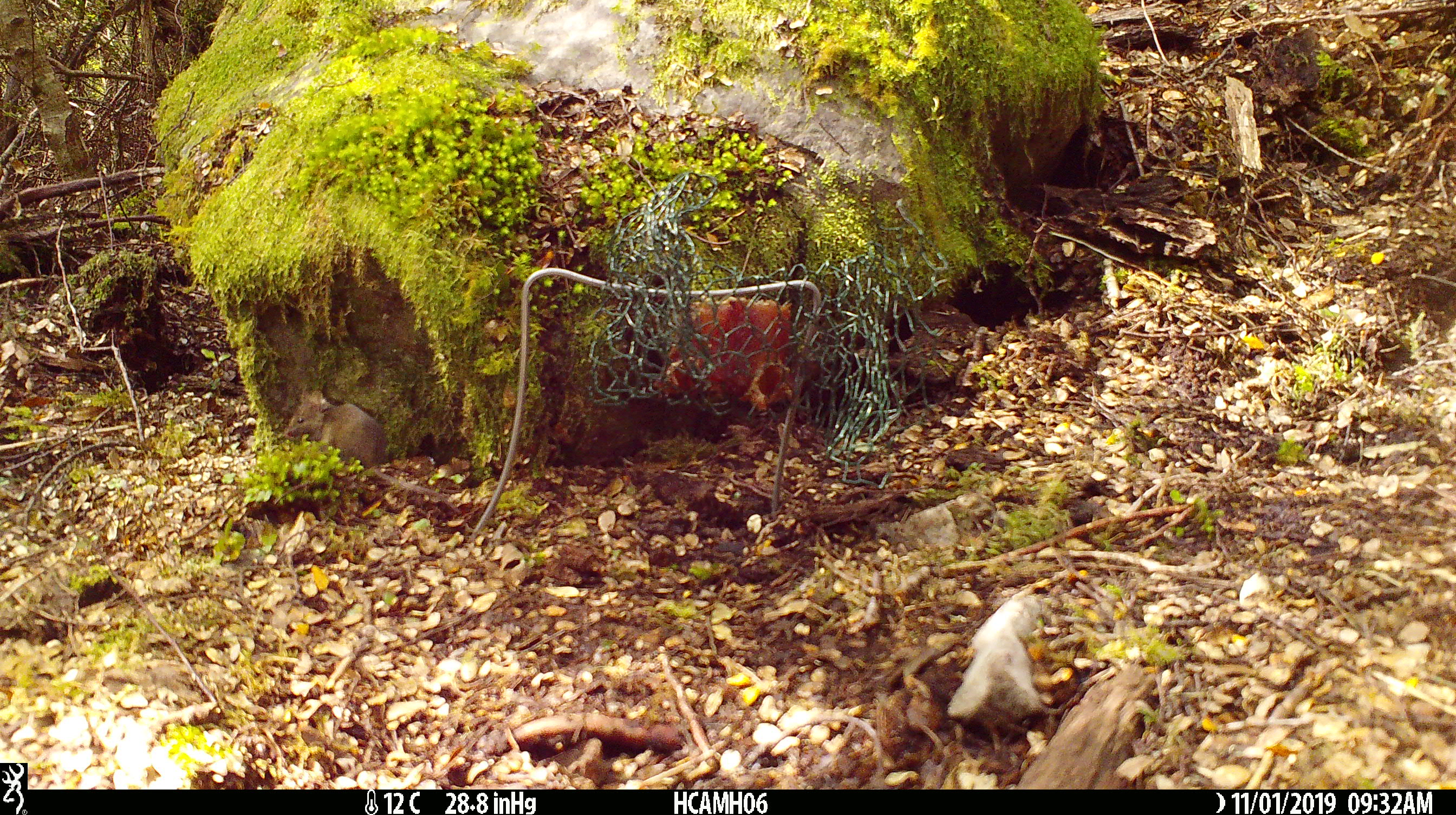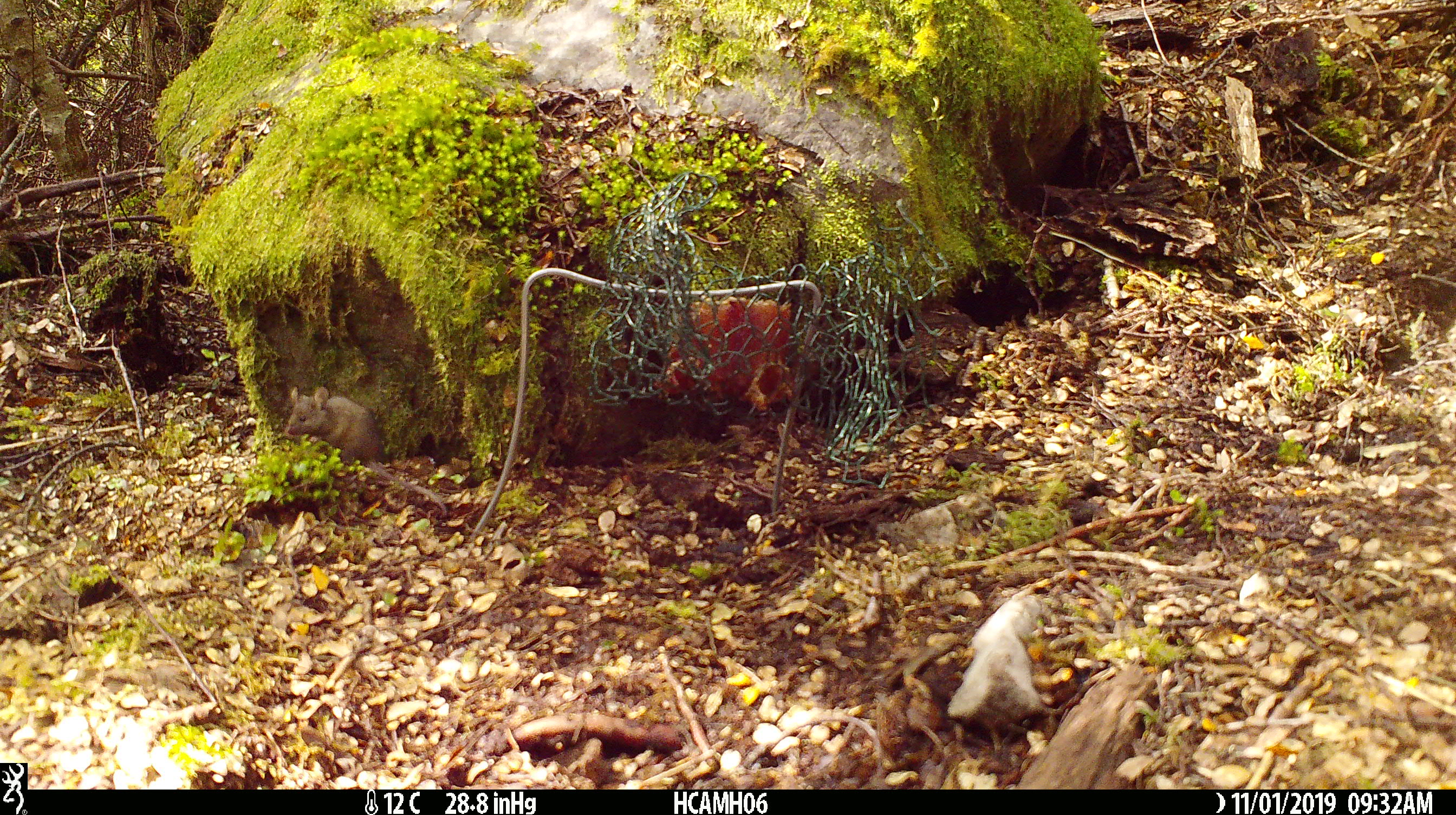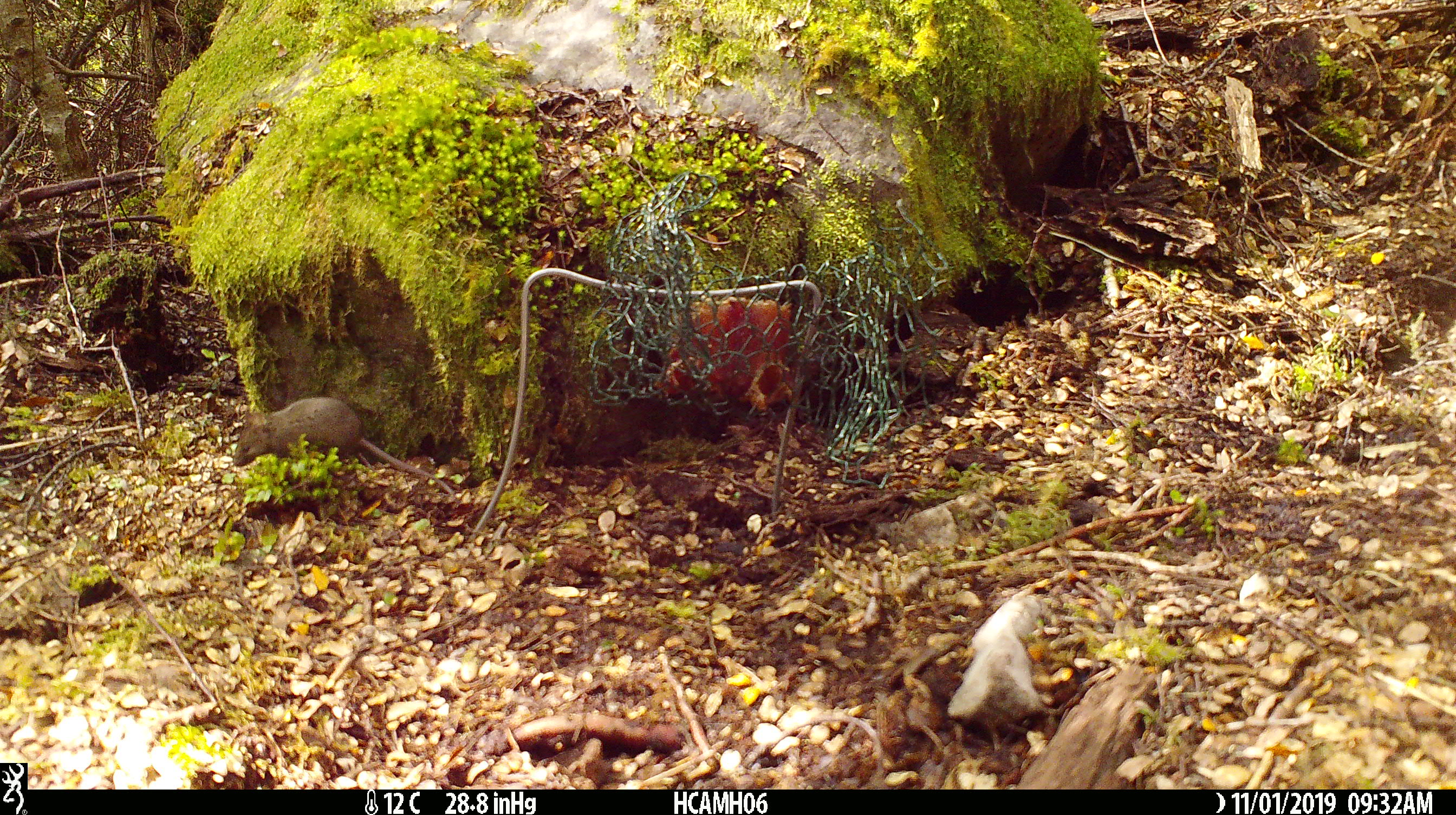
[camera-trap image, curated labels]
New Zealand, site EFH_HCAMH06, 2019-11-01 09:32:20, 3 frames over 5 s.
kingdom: Animalia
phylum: Chordata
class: Mammalia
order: Rodentia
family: Muridae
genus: Mus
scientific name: Mus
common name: mouse